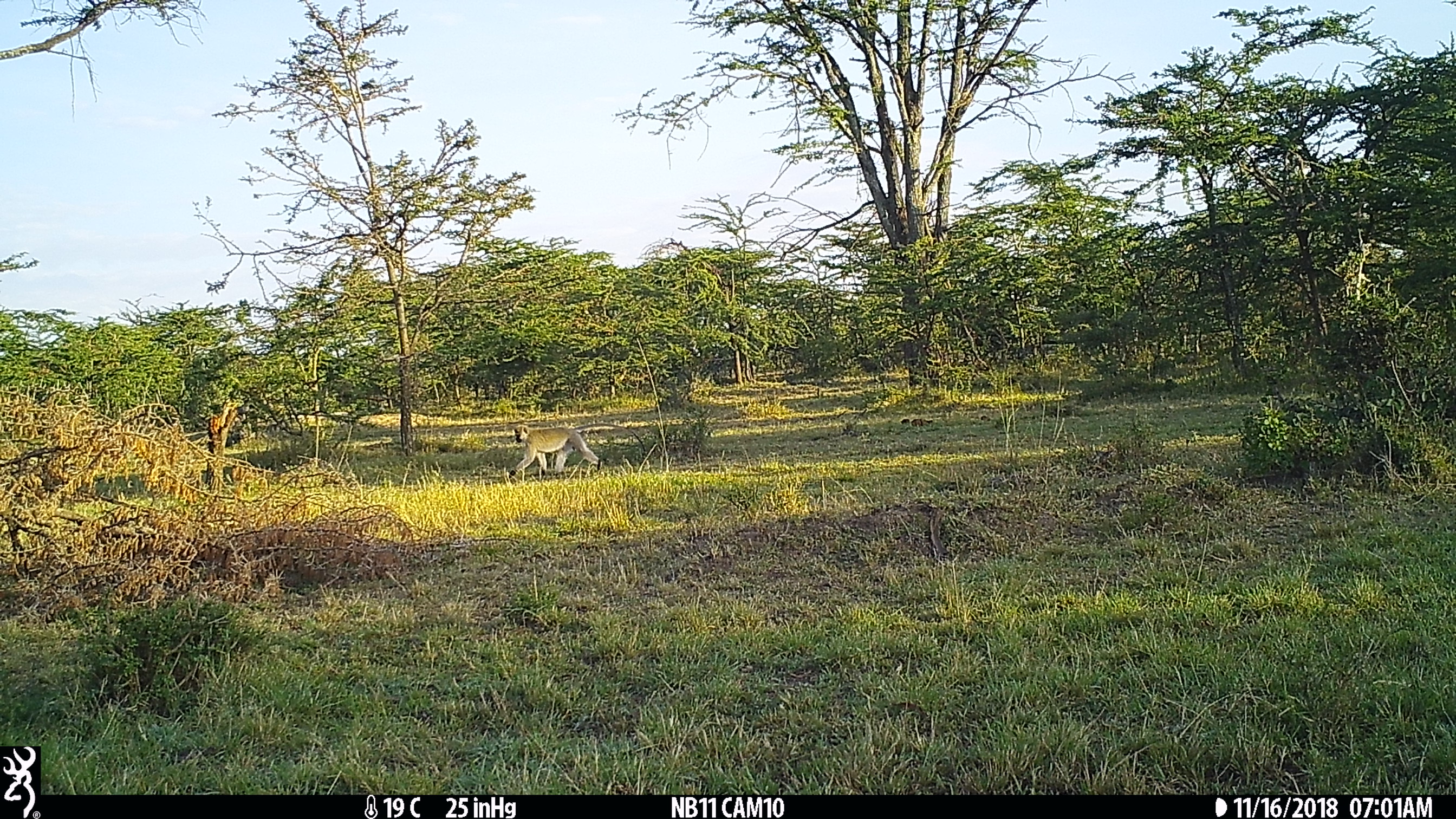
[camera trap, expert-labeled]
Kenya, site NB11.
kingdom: Animalia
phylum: Chordata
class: Mammalia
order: Primates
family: Cercopithecidae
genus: Chlorocebus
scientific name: Chlorocebus pygerythrus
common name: vervet monkey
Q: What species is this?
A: Vervet monkey (Chlorocebus pygerythrus).